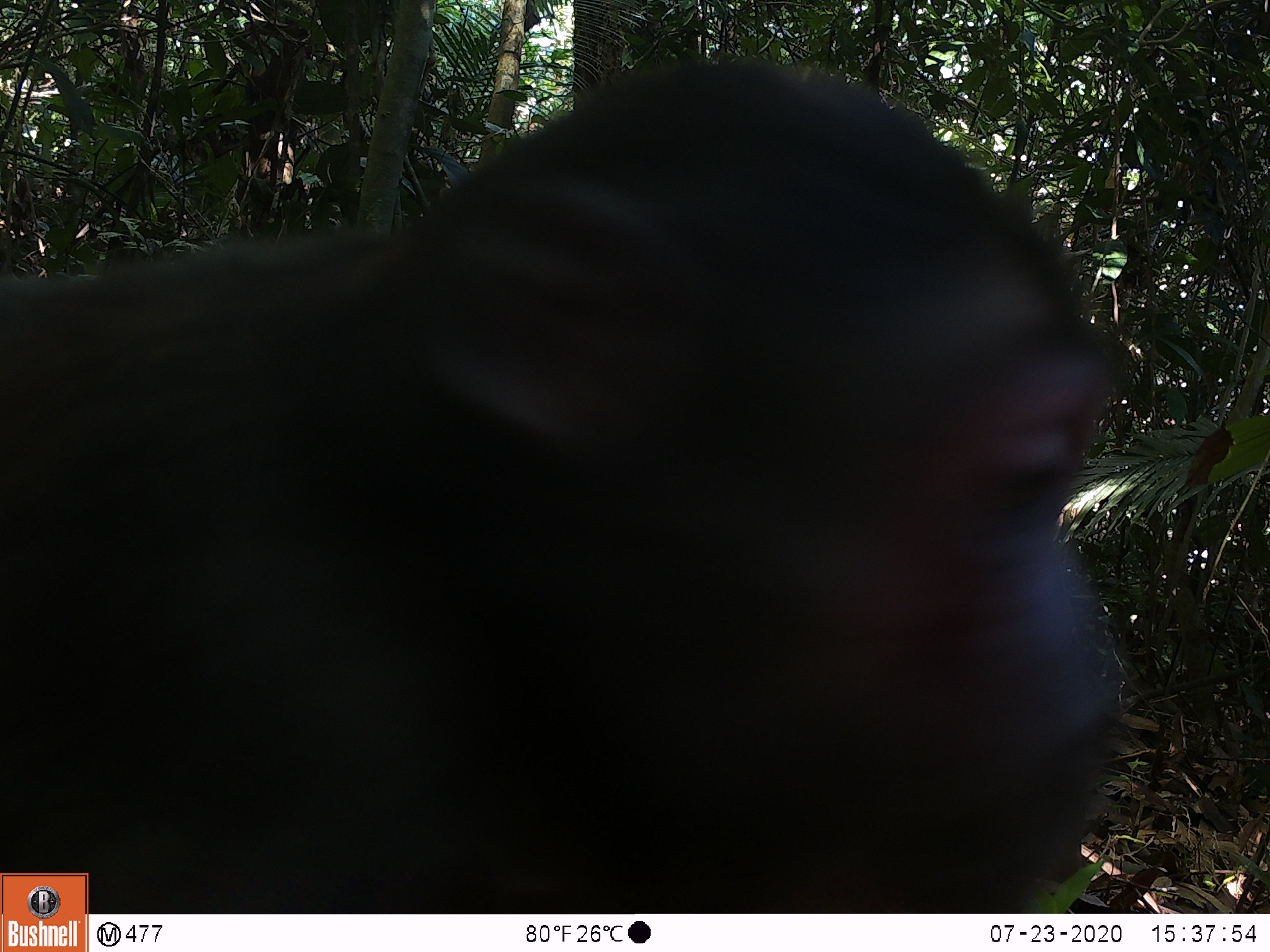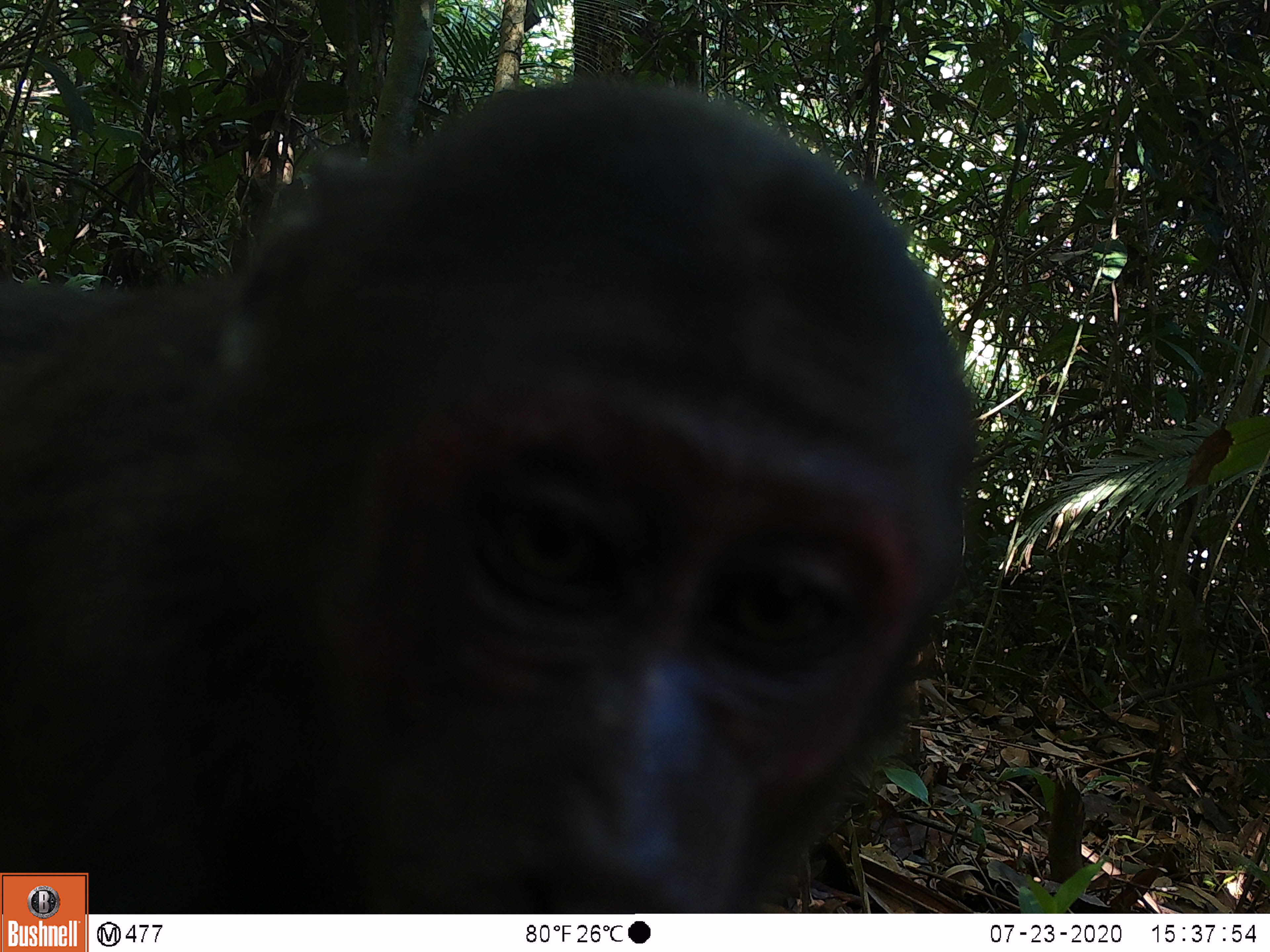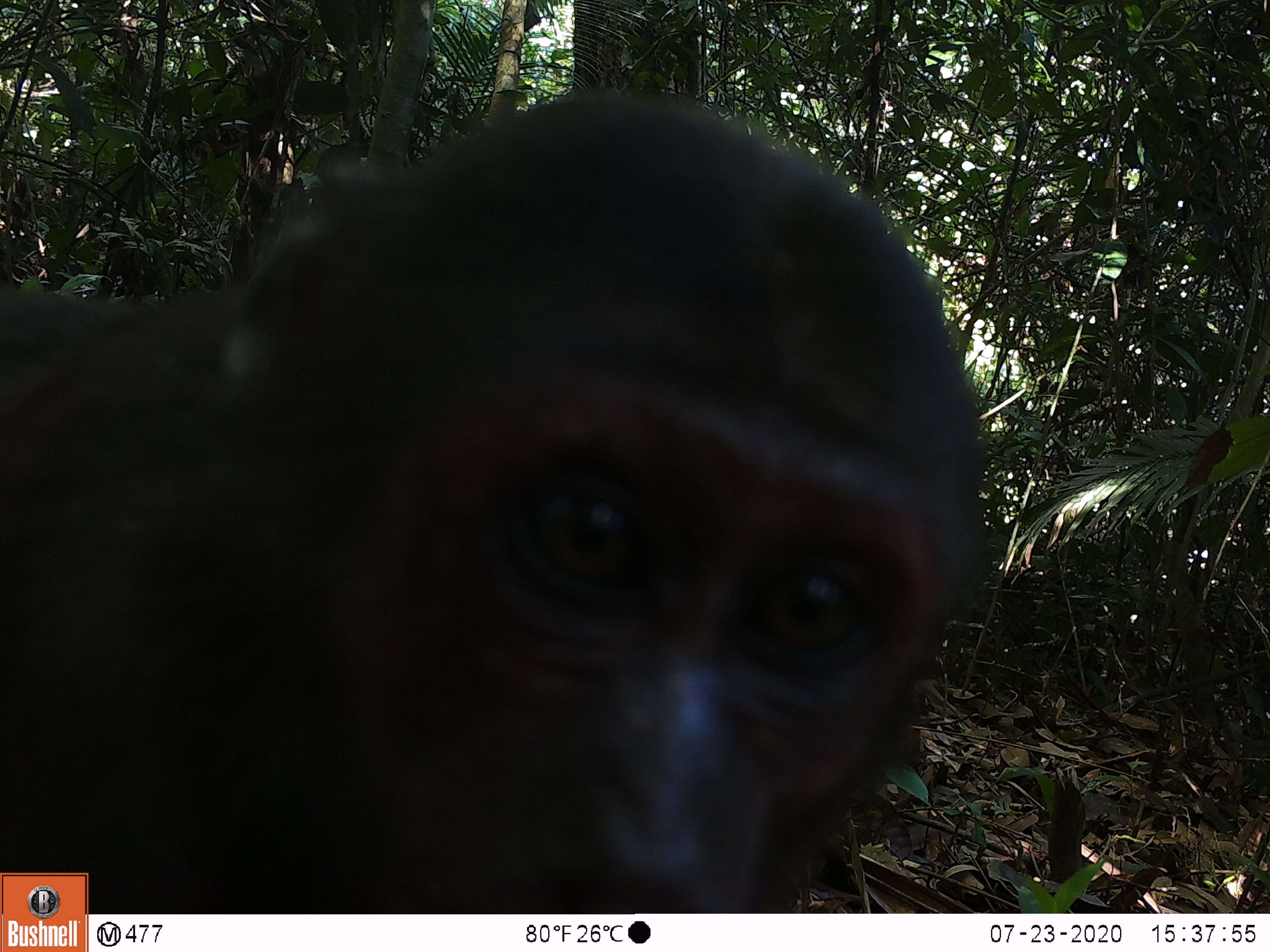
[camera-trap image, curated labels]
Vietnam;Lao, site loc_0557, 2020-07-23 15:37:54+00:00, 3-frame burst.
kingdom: Animalia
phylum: Chordata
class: Mammalia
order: Primates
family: Cercopithecidae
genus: Macaca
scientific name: Macaca arctoides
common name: stump-tailed macaque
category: stump tailed macaque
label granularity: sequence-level